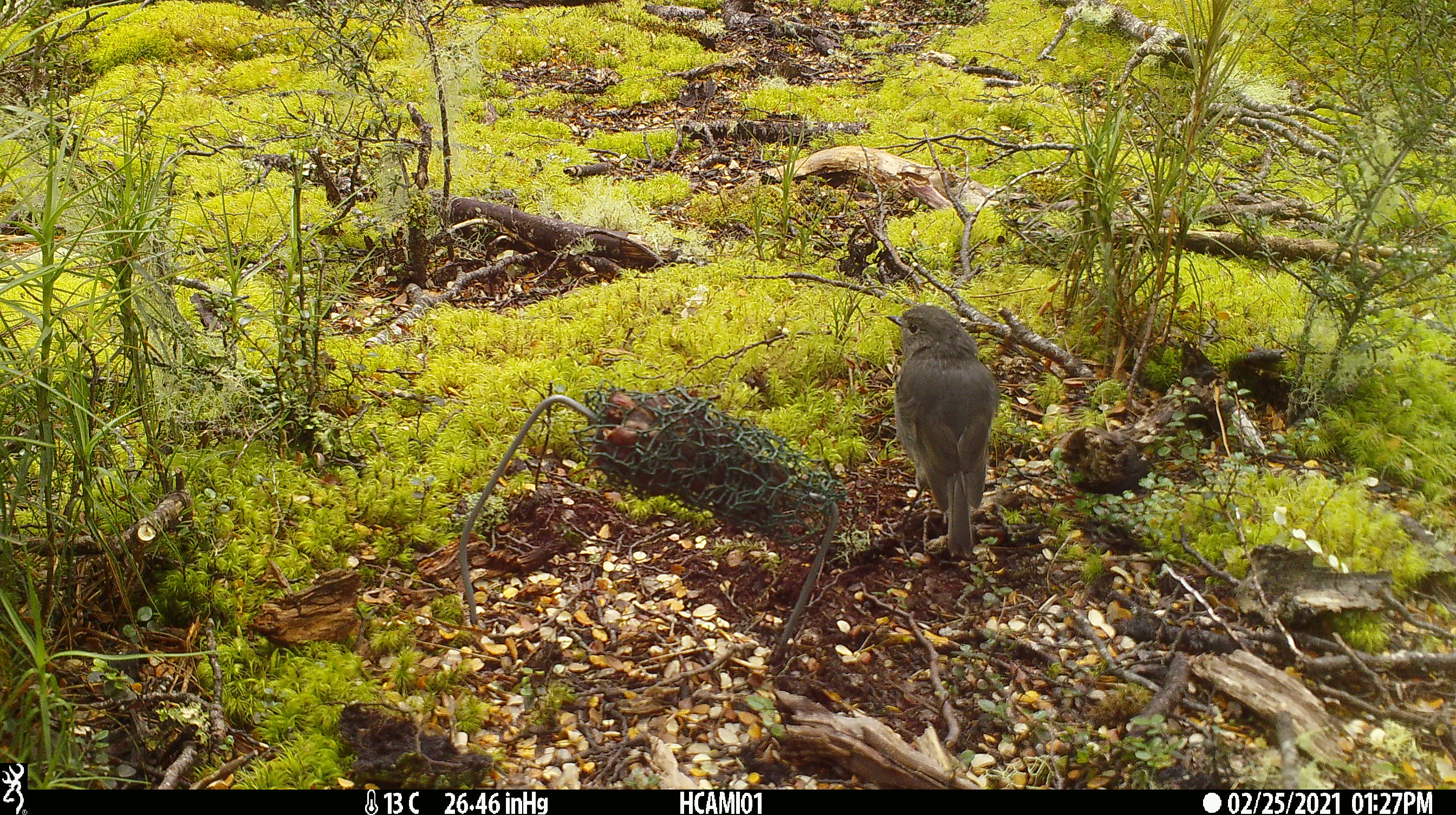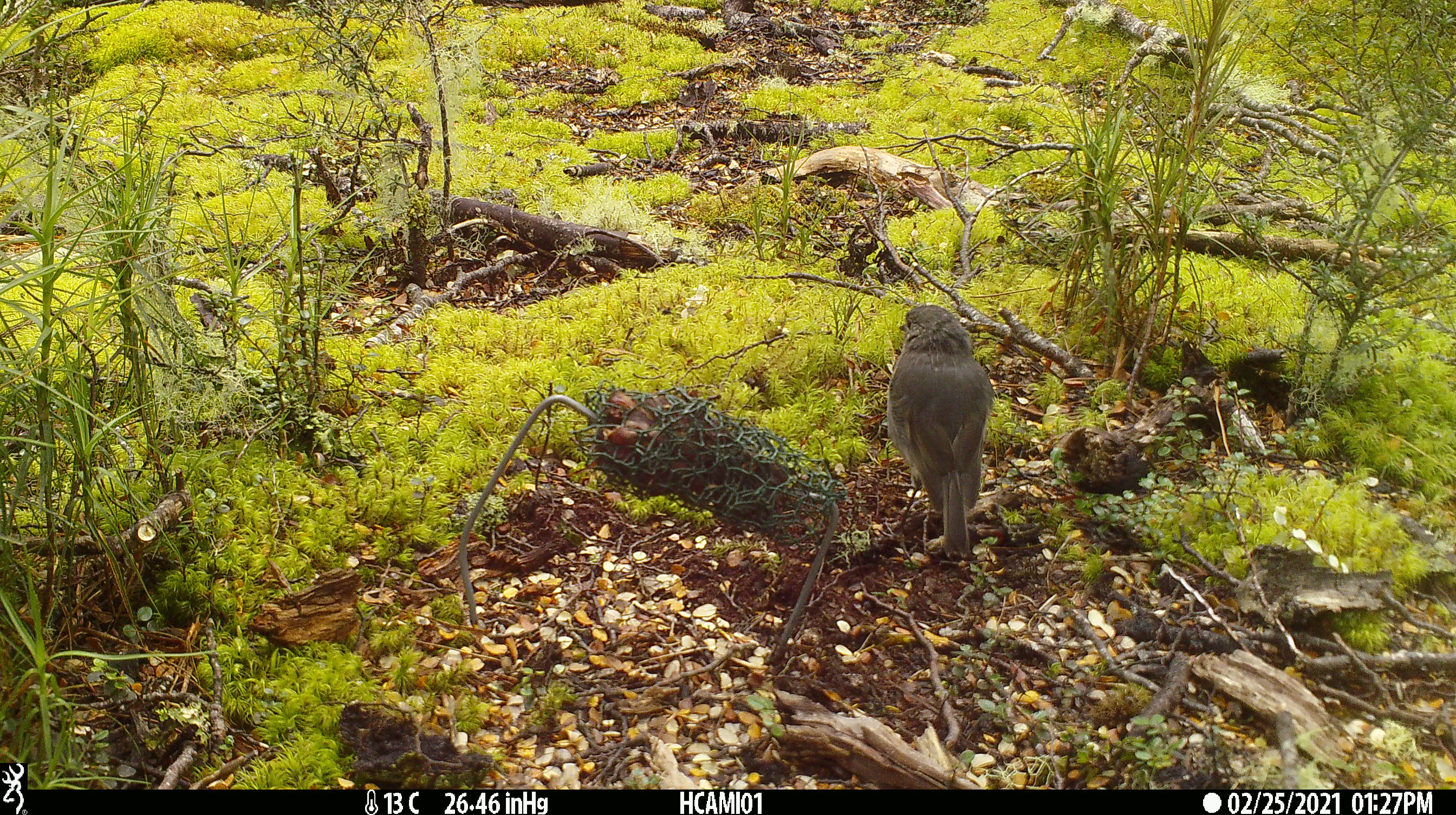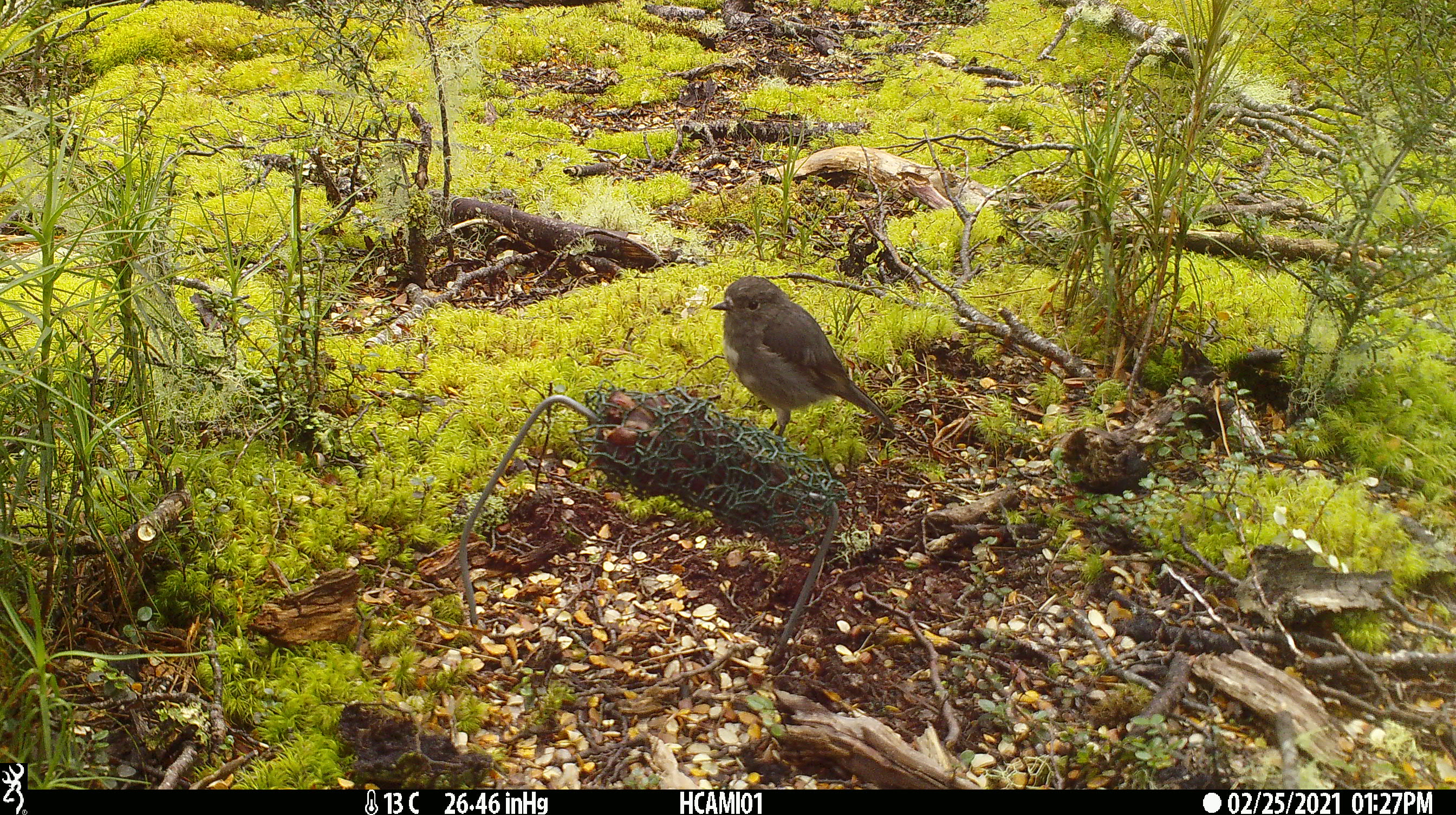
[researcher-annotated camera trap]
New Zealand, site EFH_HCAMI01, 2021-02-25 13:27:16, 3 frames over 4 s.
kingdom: Animalia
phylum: Chordata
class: Aves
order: Passeriformes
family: Petroicidae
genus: Petroica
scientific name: Petroica australis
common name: new zealand robin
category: robin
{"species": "robin (new zealand robin) (Petroica australis)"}